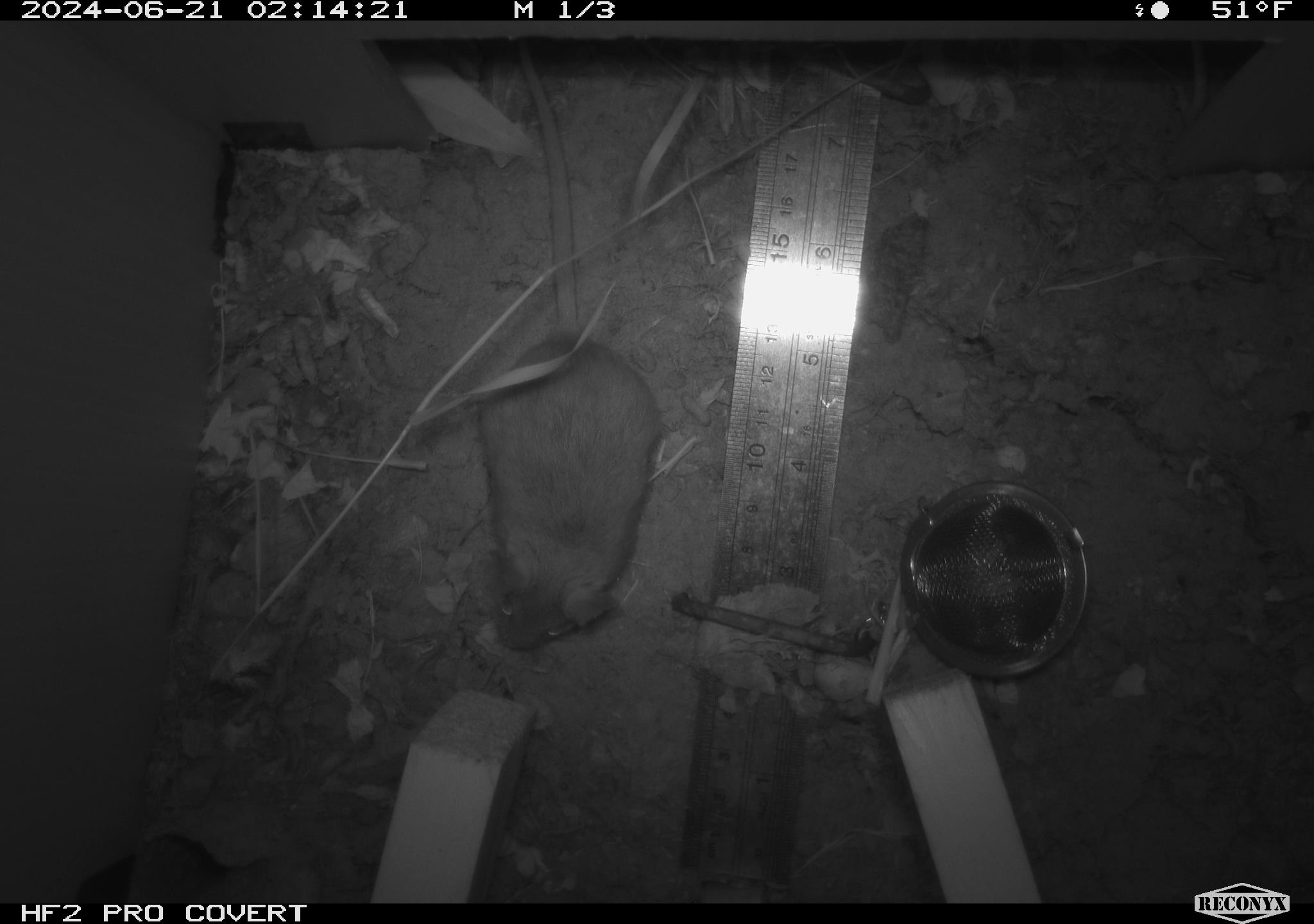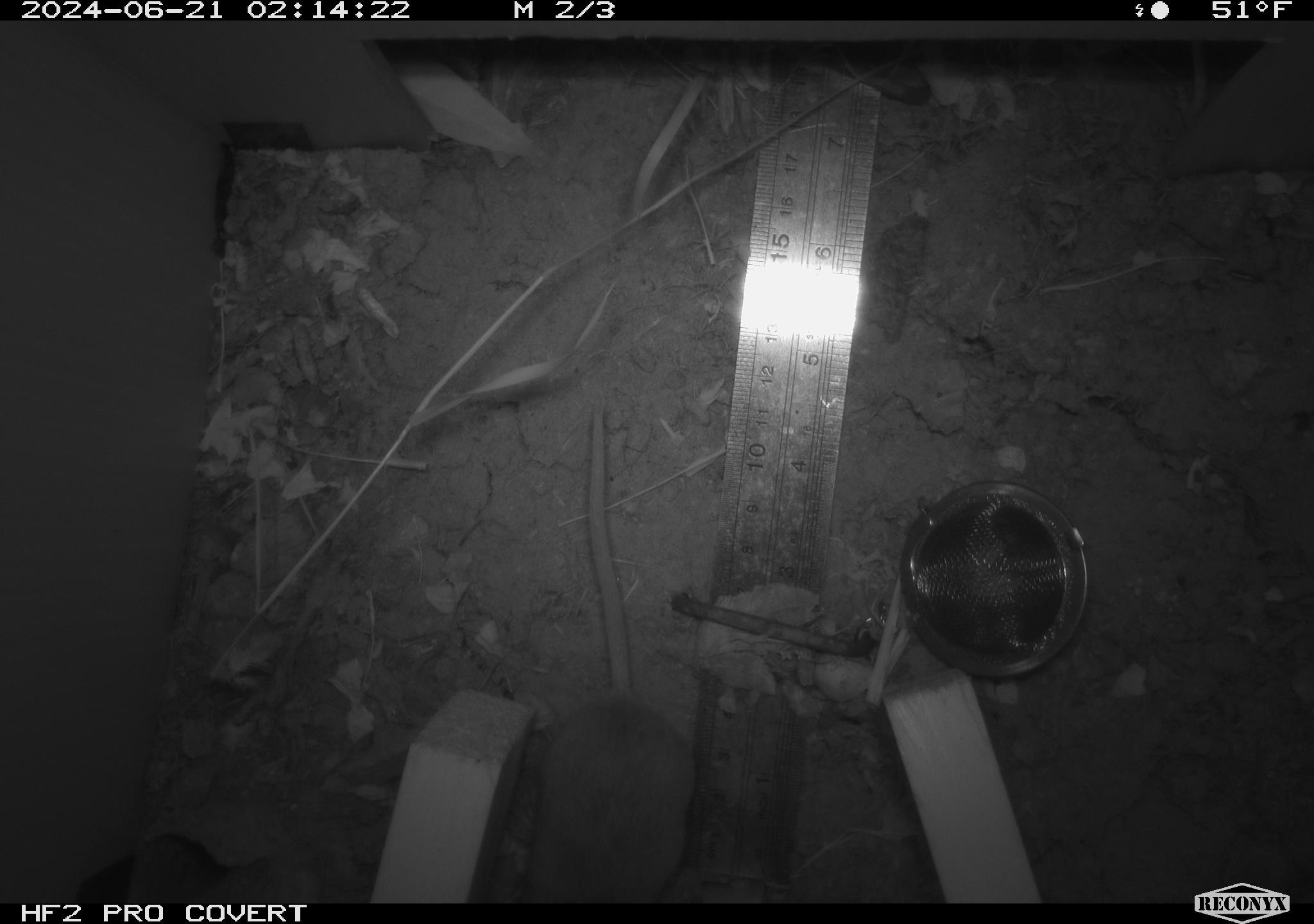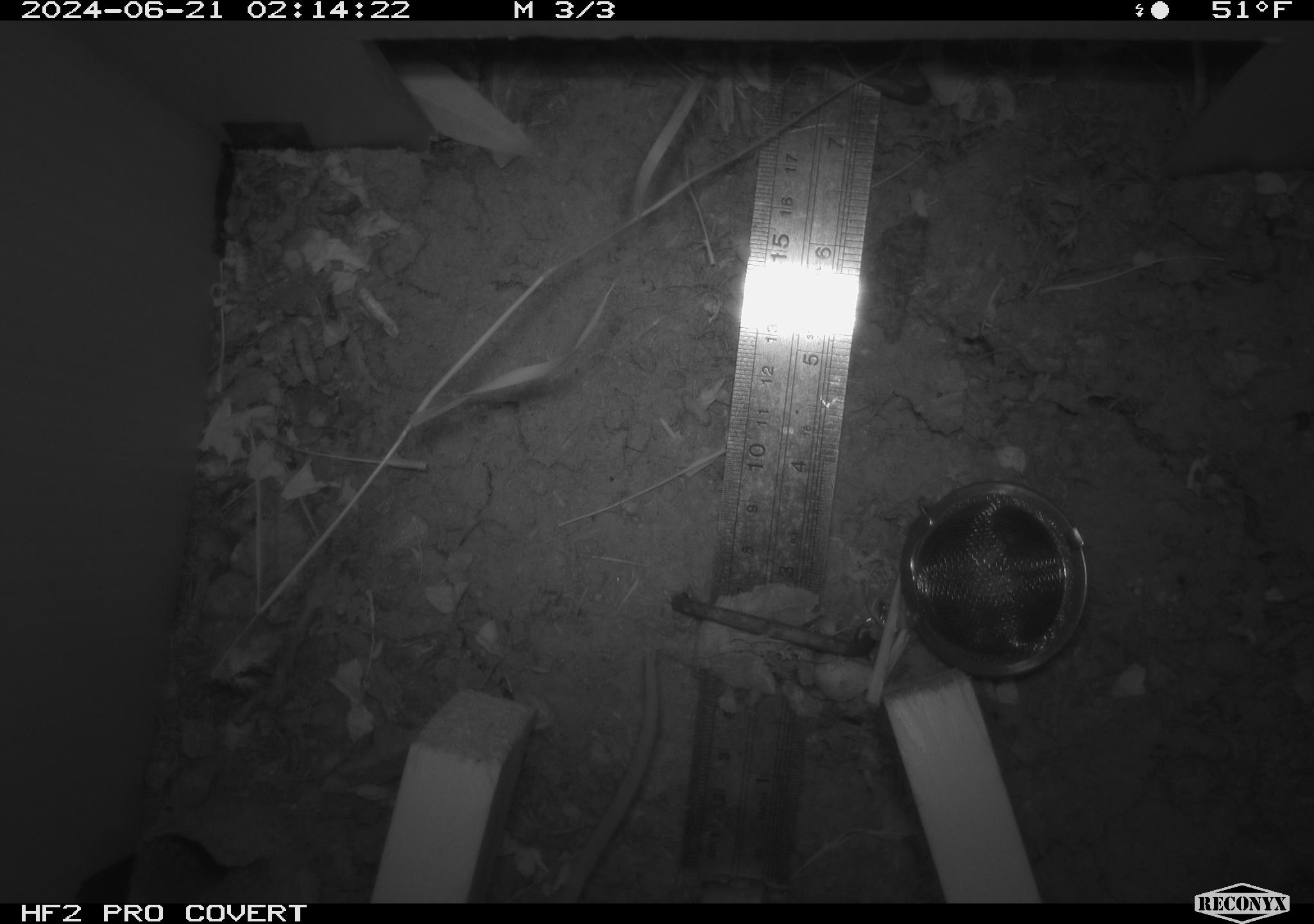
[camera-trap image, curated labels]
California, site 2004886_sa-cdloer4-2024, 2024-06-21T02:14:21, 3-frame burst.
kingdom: Animalia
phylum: Chordata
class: Mammalia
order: Rodentia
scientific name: Rodentia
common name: rodent